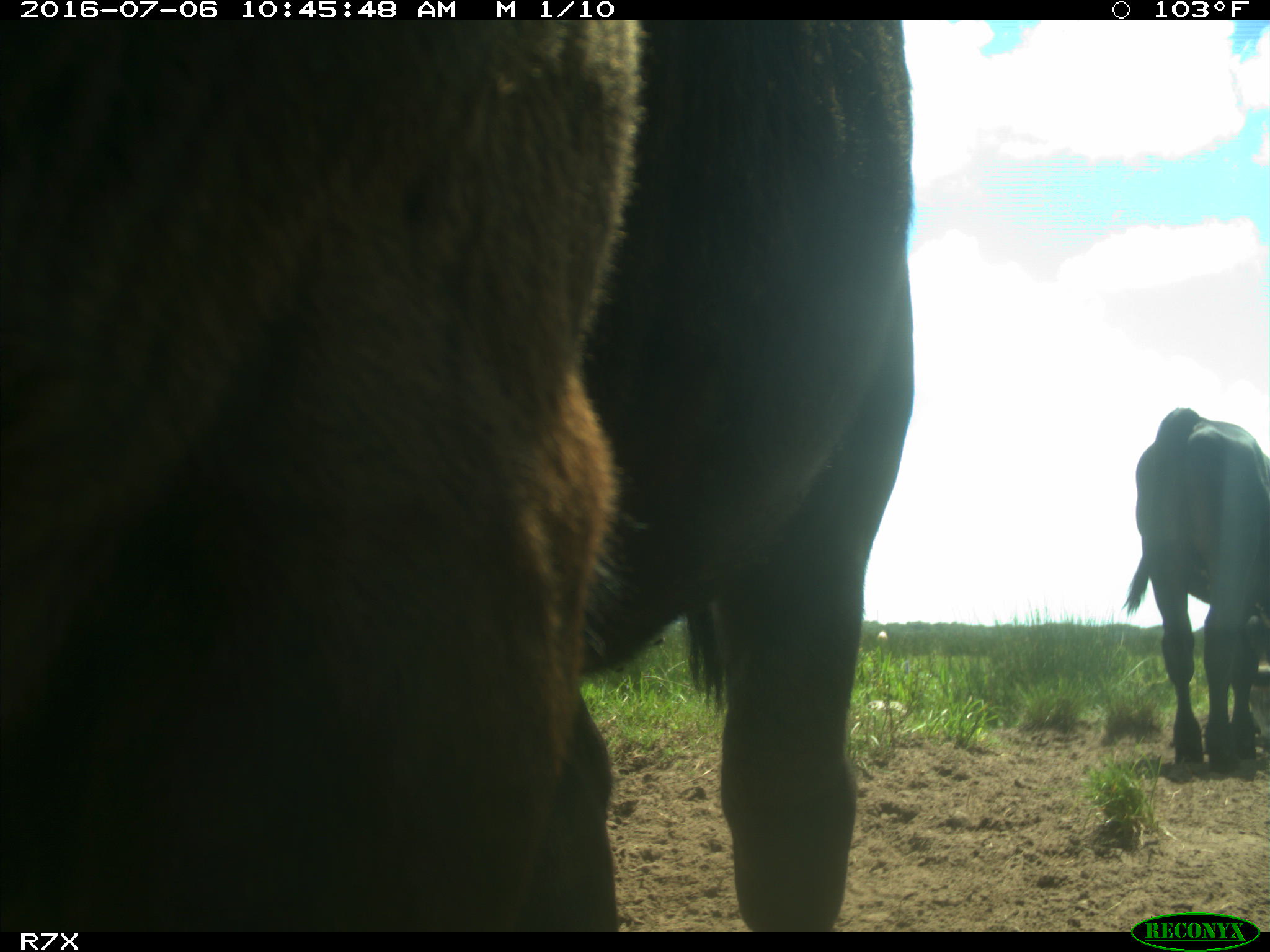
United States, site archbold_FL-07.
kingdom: Animalia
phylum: Chordata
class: Mammalia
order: Artiodactyla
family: Bovidae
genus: Bos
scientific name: Bos taurus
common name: domestic cow